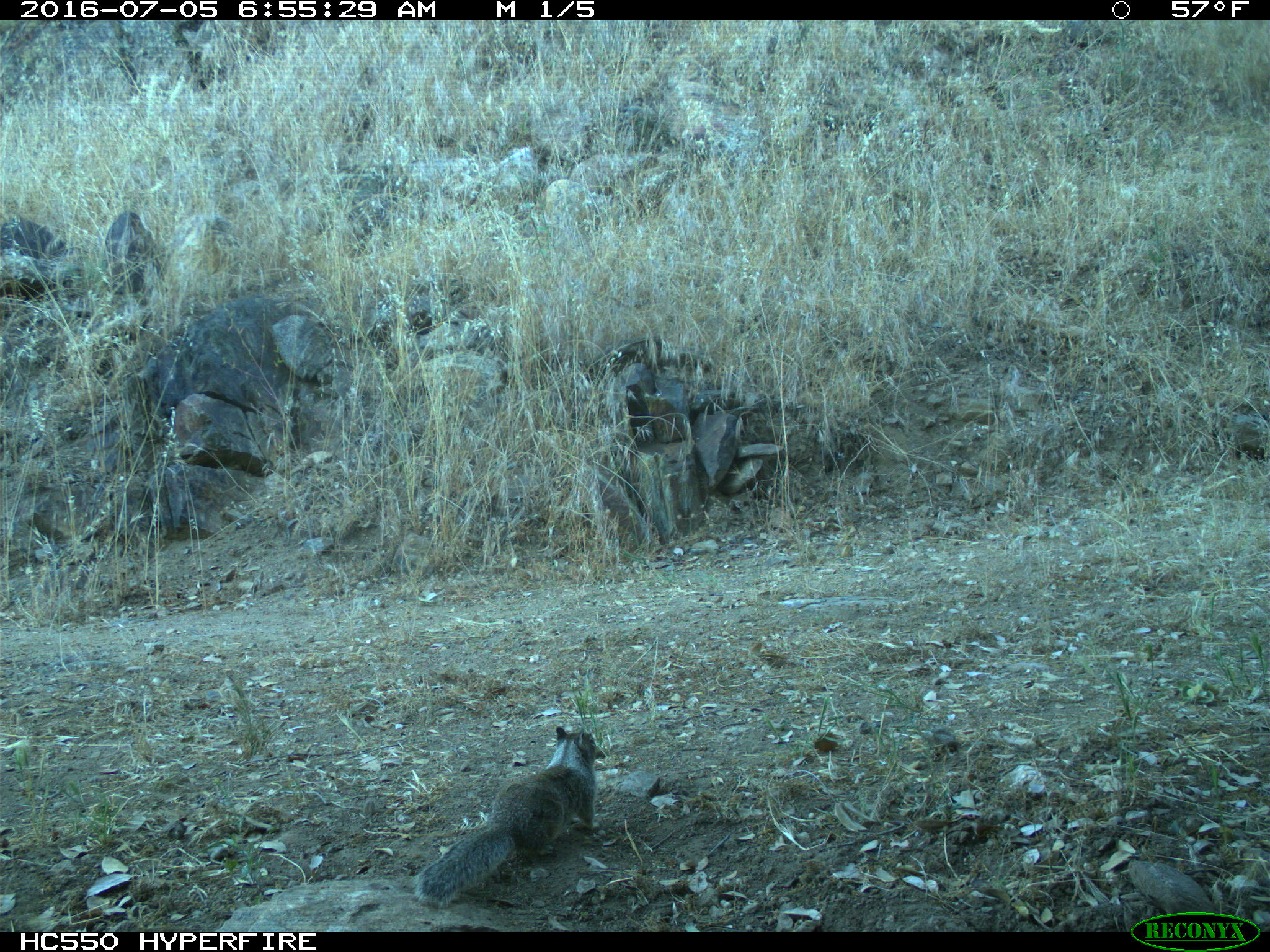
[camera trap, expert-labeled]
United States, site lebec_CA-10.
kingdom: Animalia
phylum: Chordata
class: Mammalia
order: Rodentia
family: Sciuridae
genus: Otospermophilus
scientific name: Otospermophilus beecheyi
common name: california ground squirrel